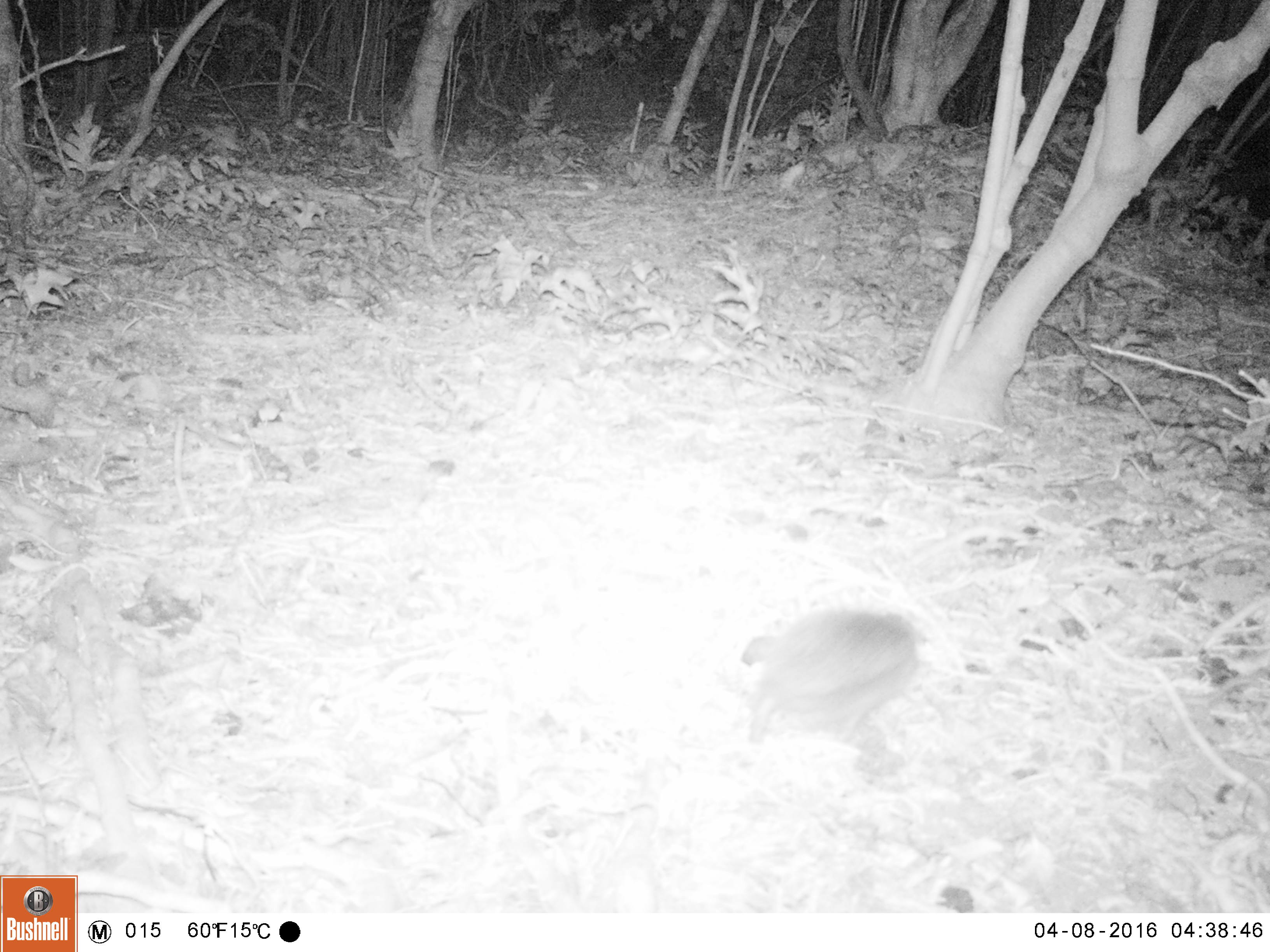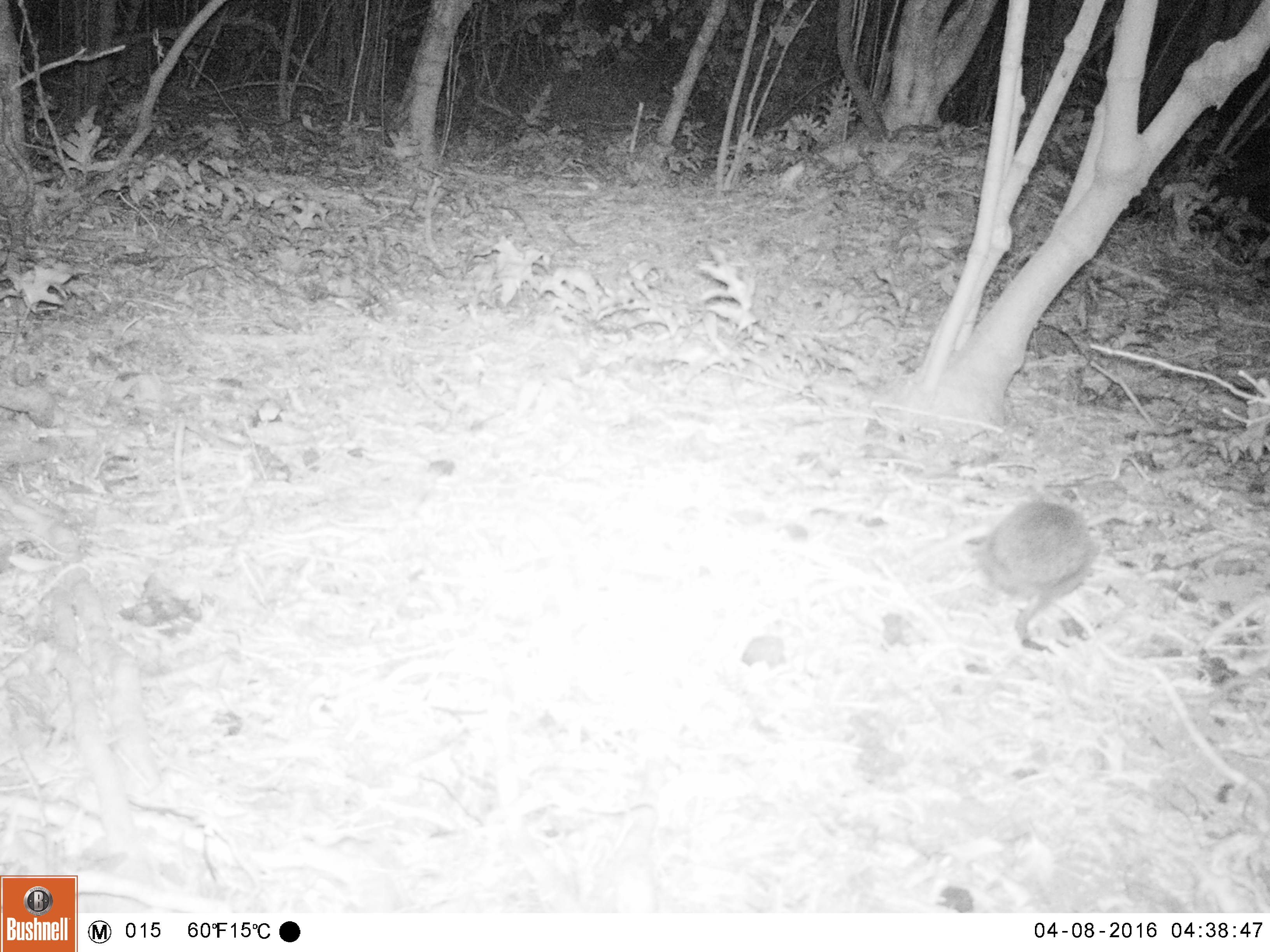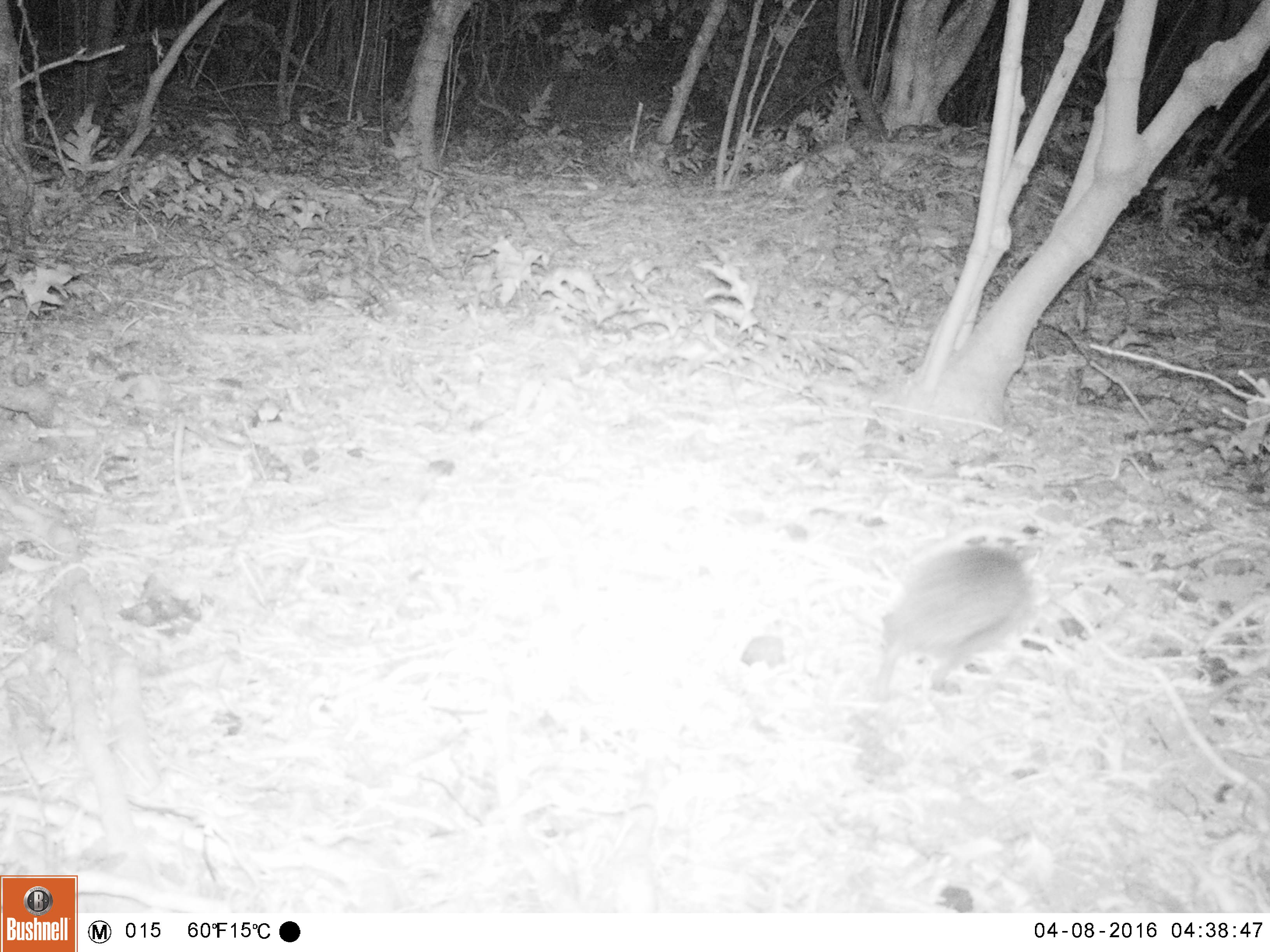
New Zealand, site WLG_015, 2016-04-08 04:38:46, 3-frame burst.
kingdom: Animalia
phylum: Chordata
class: Mammalia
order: Eulipotyphla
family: Erinaceidae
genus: Erinaceus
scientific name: Erinaceus europaeus europaeus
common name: european hedgehog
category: hedgehog